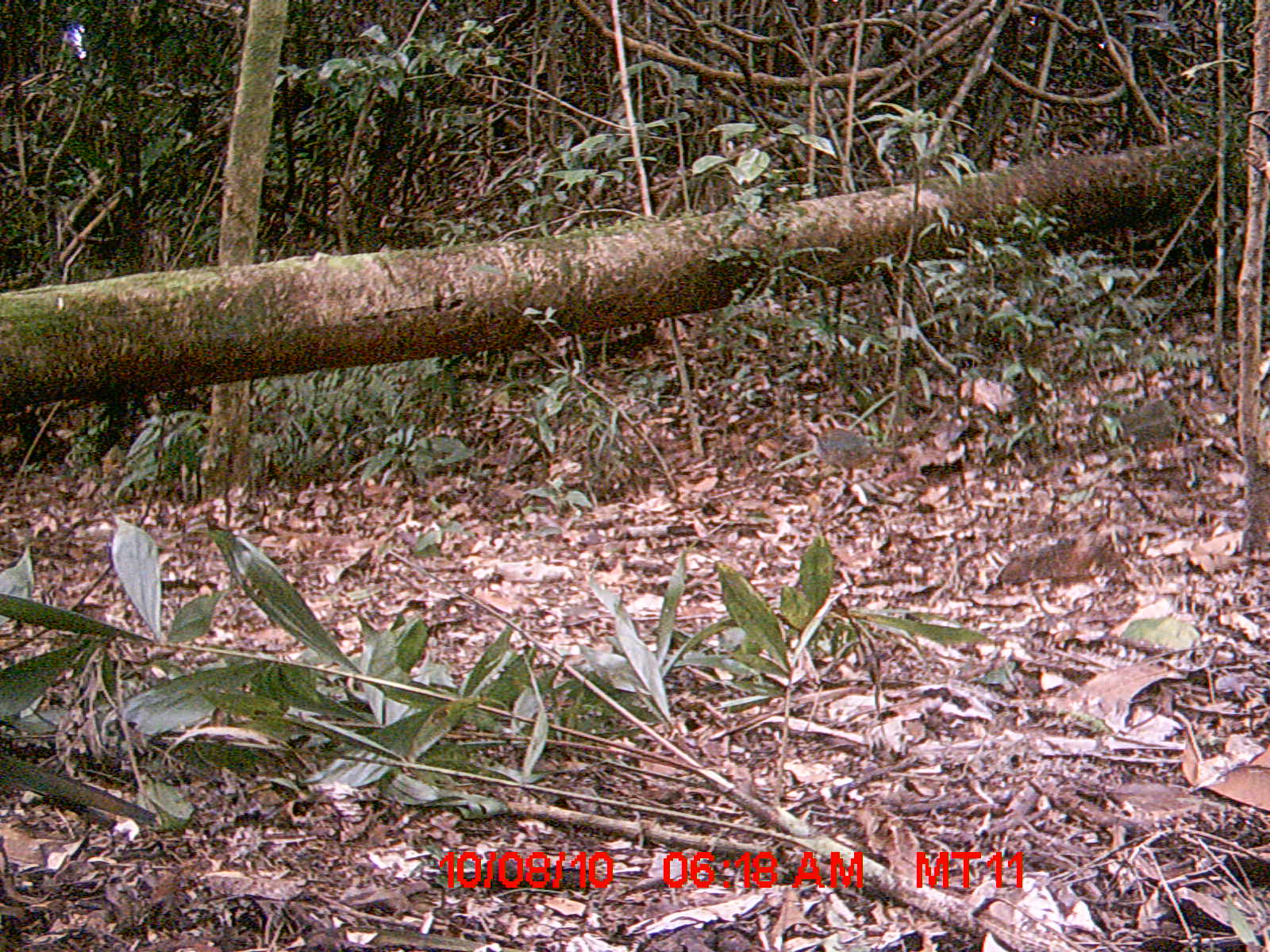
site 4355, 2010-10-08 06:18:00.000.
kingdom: Animalia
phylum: Chordata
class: Aves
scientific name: Aves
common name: bird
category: unknown bird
Unknown bird (bird) (Aves), count 1.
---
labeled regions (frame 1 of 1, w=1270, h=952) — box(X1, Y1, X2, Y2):
unknown bird: box(801, 420, 907, 486)